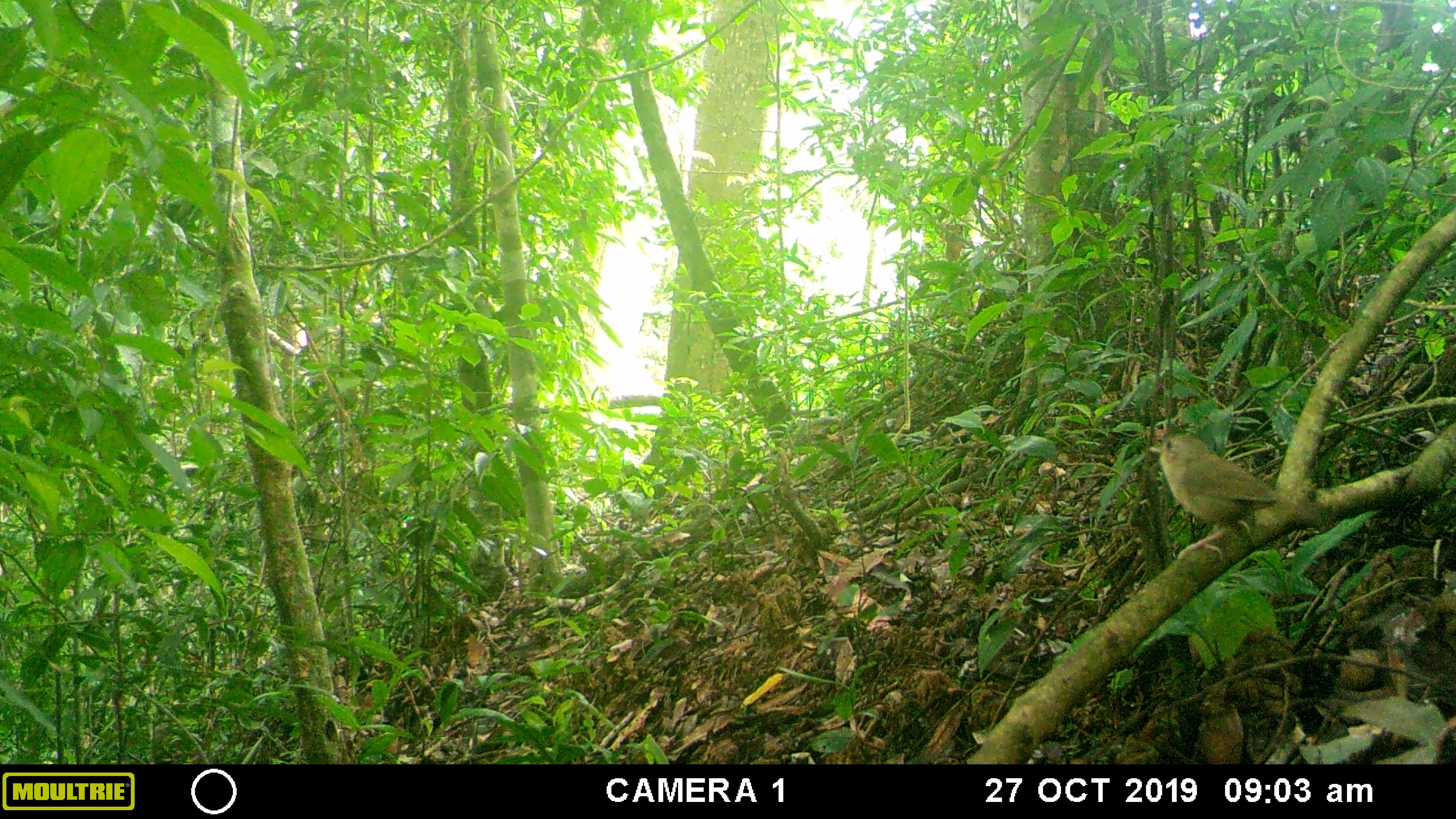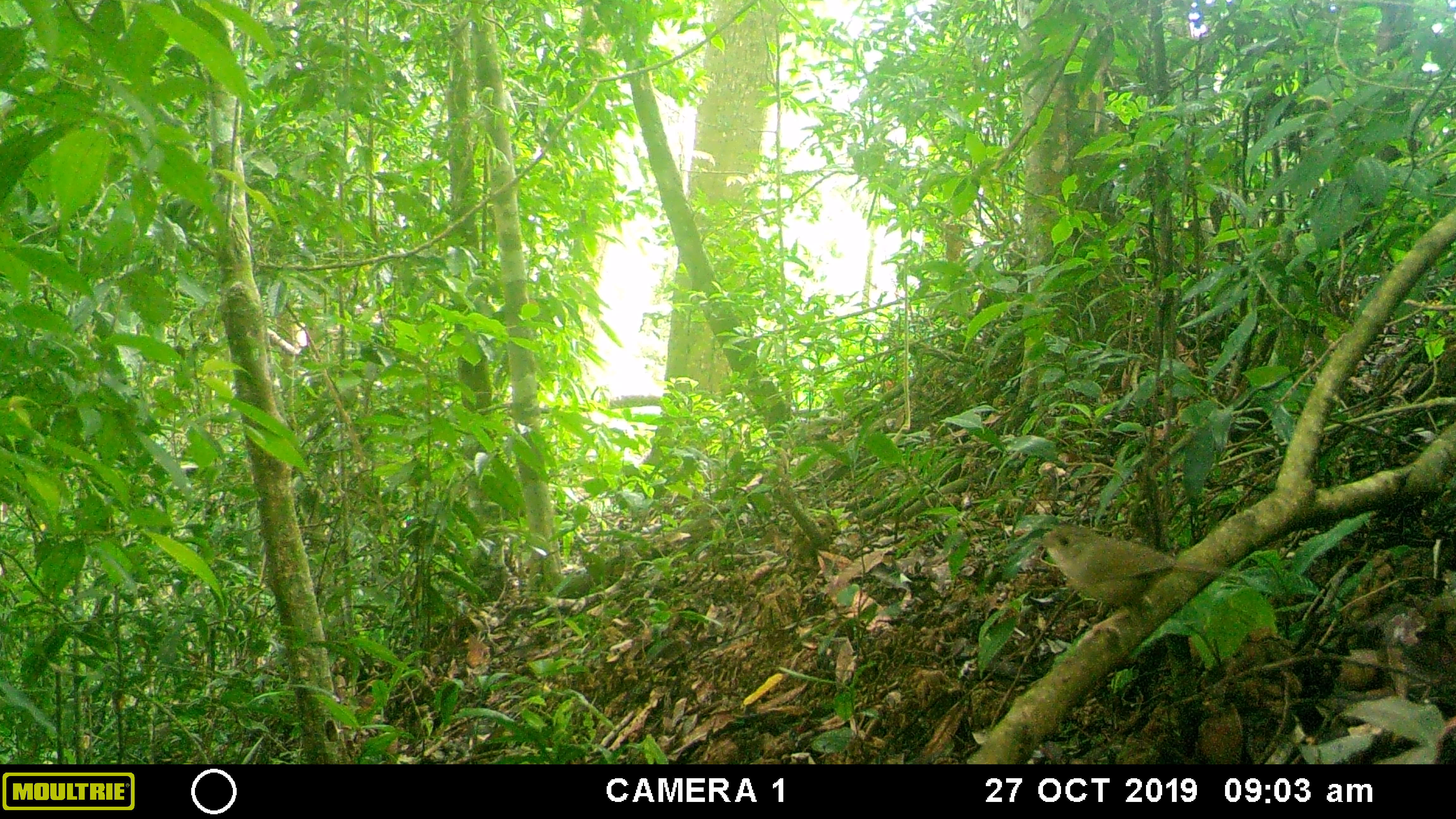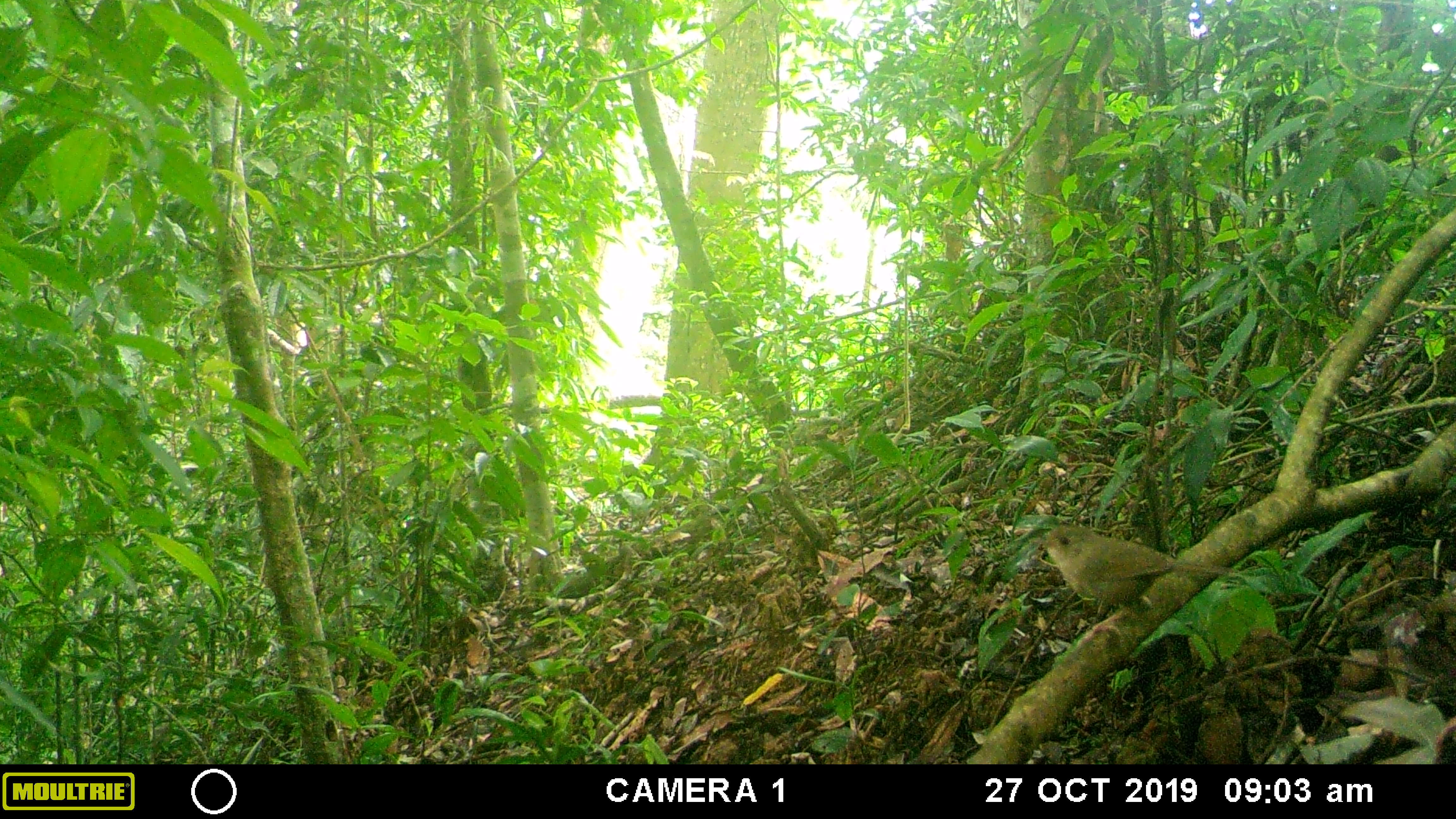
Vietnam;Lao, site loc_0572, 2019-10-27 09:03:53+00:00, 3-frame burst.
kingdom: Animalia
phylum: Chordata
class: Aves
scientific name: Aves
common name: bird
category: unidentified bird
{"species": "unidentified bird (bird) (Aves)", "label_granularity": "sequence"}